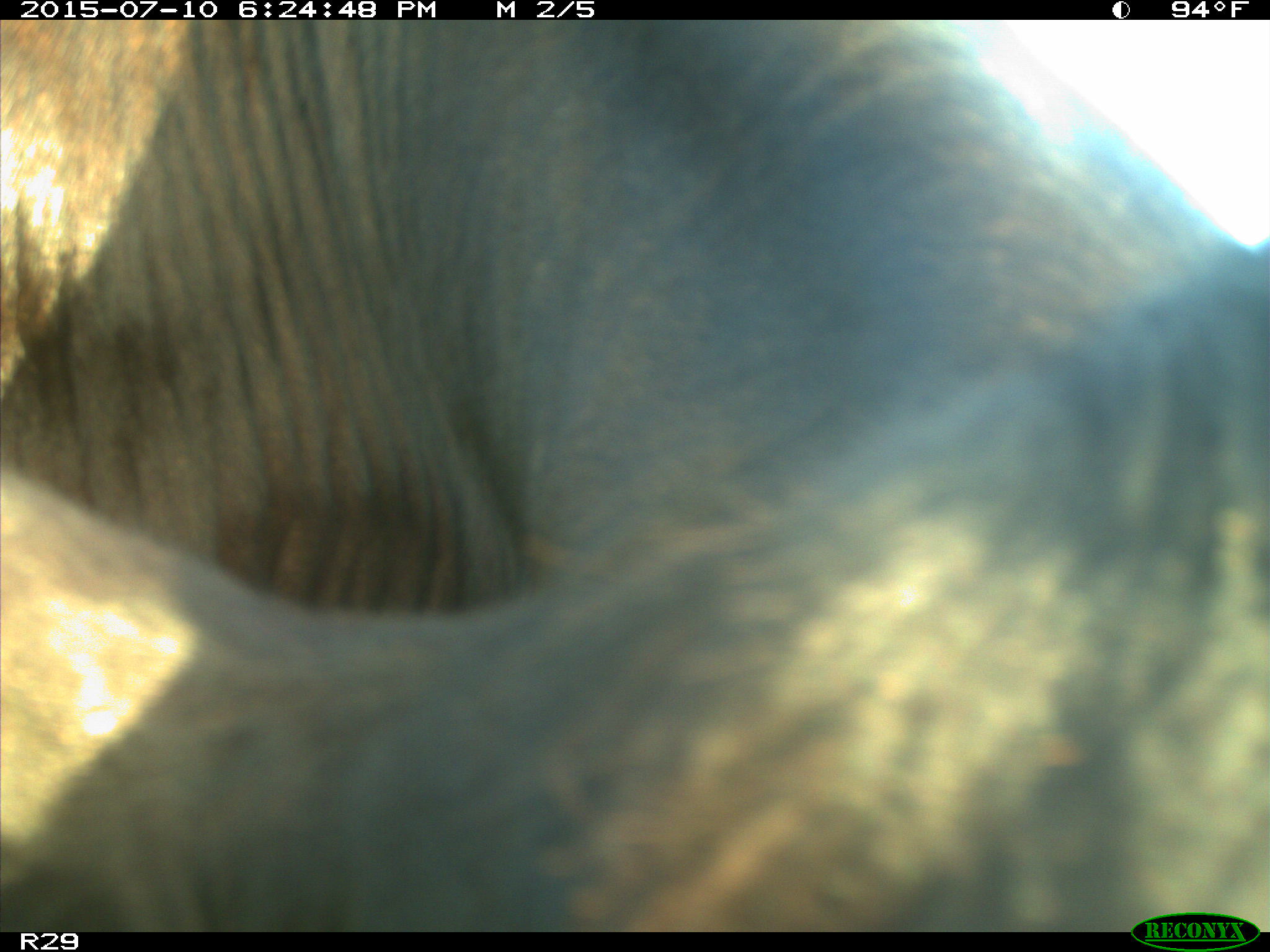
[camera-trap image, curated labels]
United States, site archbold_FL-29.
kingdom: Animalia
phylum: Chordata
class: Mammalia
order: Artiodactyla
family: Bovidae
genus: Bos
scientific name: Bos taurus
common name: domestic cow